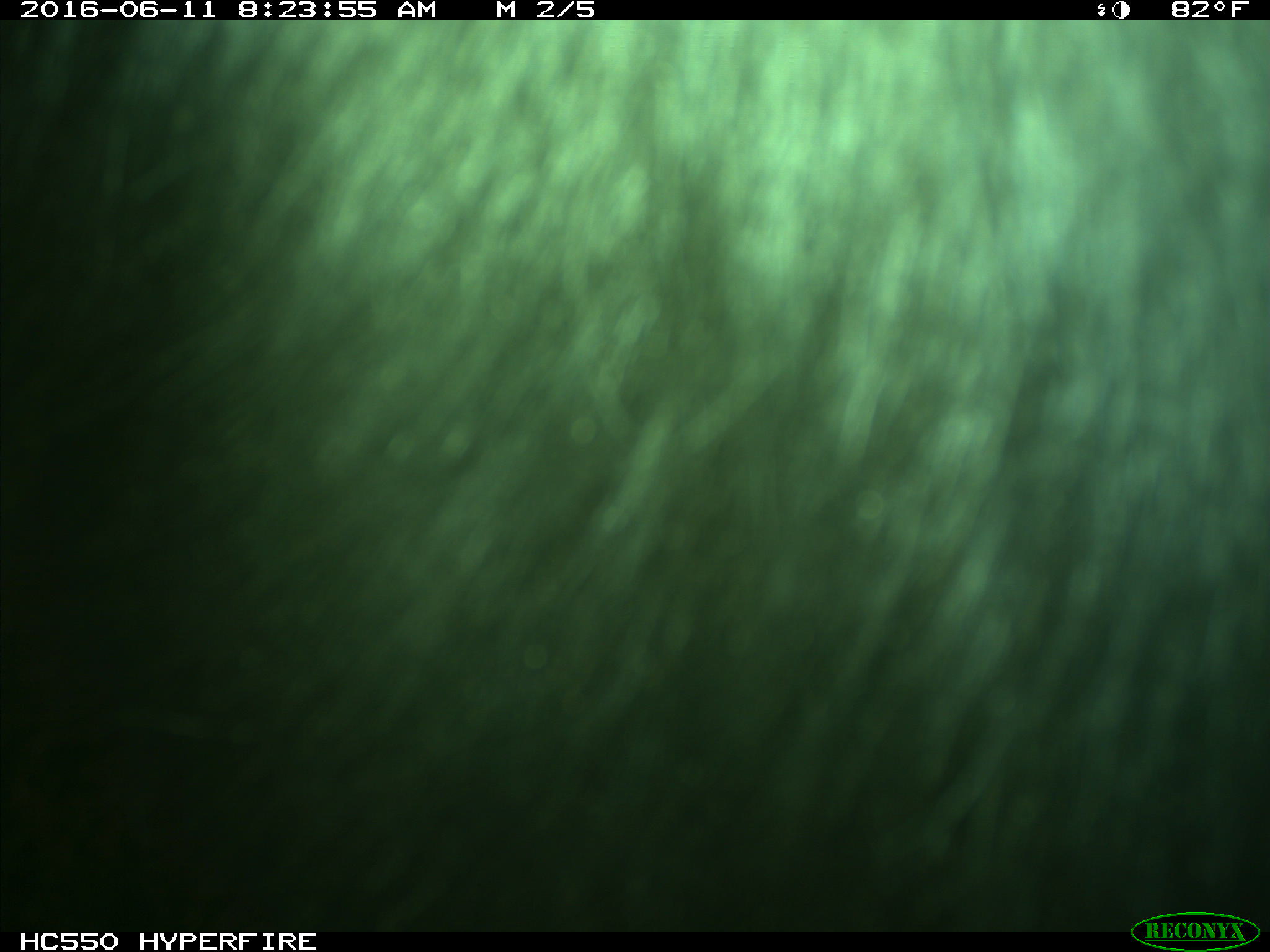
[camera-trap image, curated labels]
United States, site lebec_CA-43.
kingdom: Animalia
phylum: Chordata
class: Mammalia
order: Artiodactyla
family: Bovidae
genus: Bos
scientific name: Bos taurus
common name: domestic cow